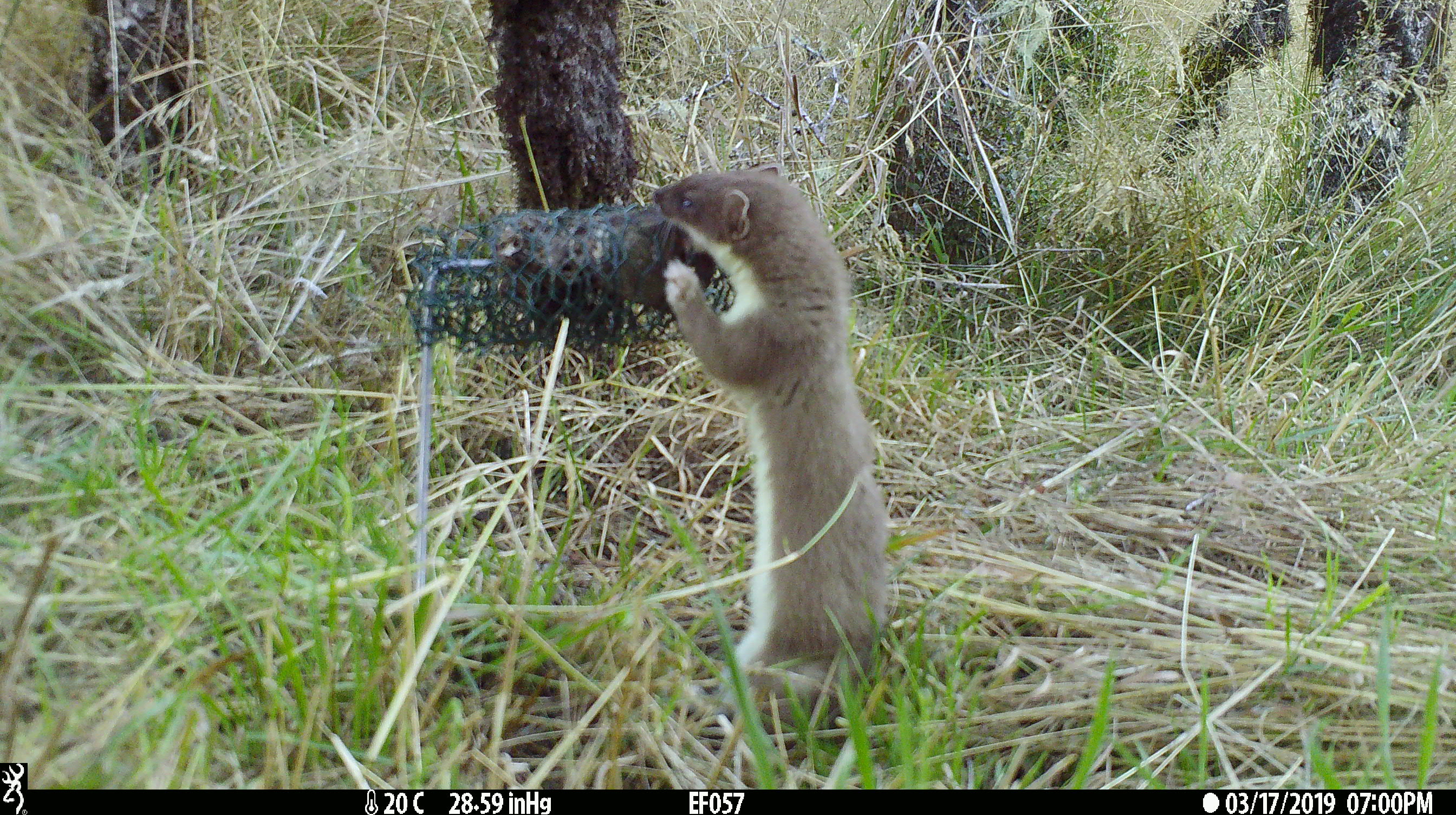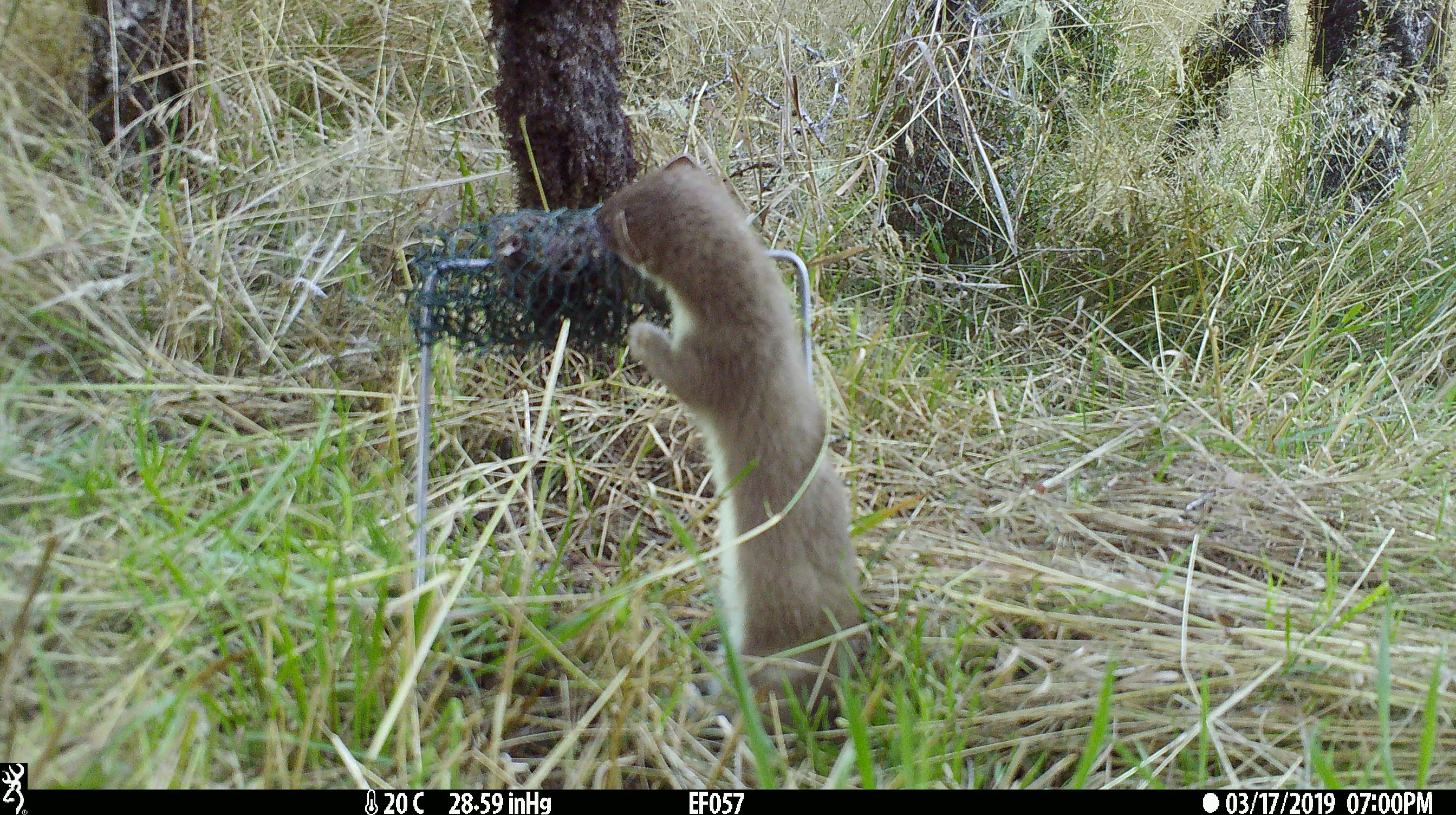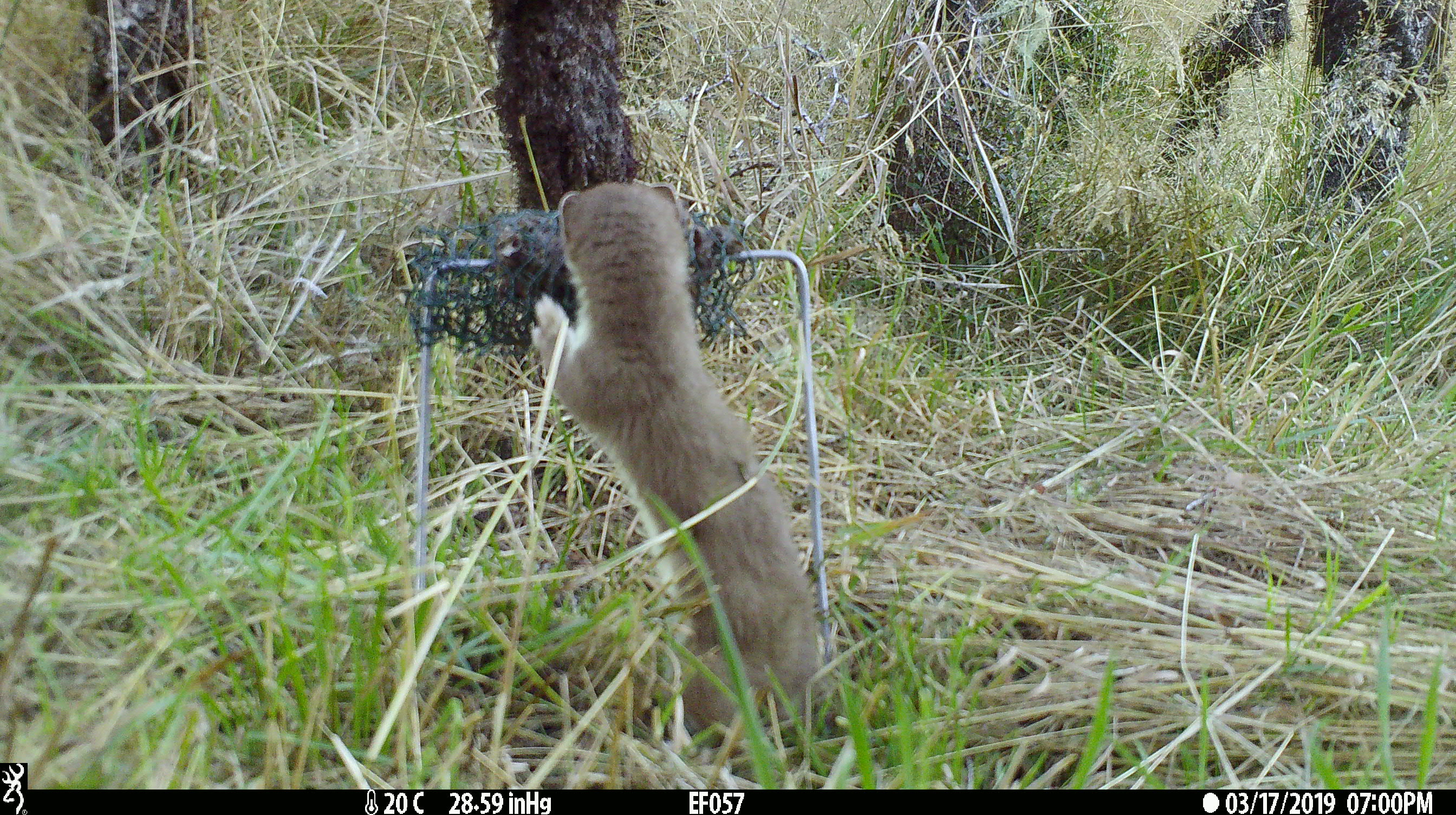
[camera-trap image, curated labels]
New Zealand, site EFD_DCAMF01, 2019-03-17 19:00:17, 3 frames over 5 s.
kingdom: Animalia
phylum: Chordata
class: Mammalia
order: Carnivora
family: Mustelidae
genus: Mustela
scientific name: Mustela erminea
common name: stoat